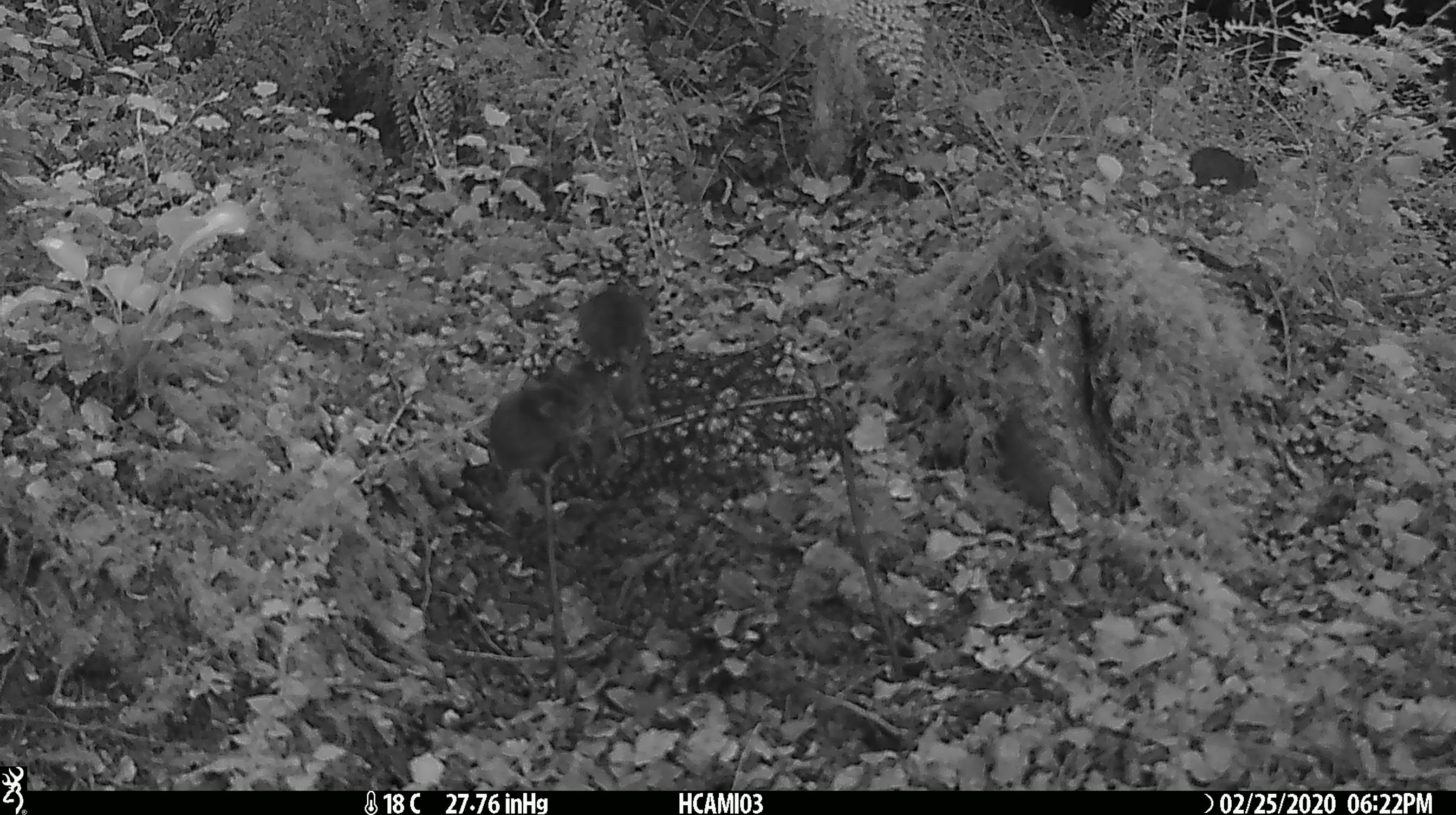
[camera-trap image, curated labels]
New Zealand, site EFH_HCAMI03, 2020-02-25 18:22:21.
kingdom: Animalia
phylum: Chordata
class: Mammalia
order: Rodentia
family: Muridae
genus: Mus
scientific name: Mus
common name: mouse